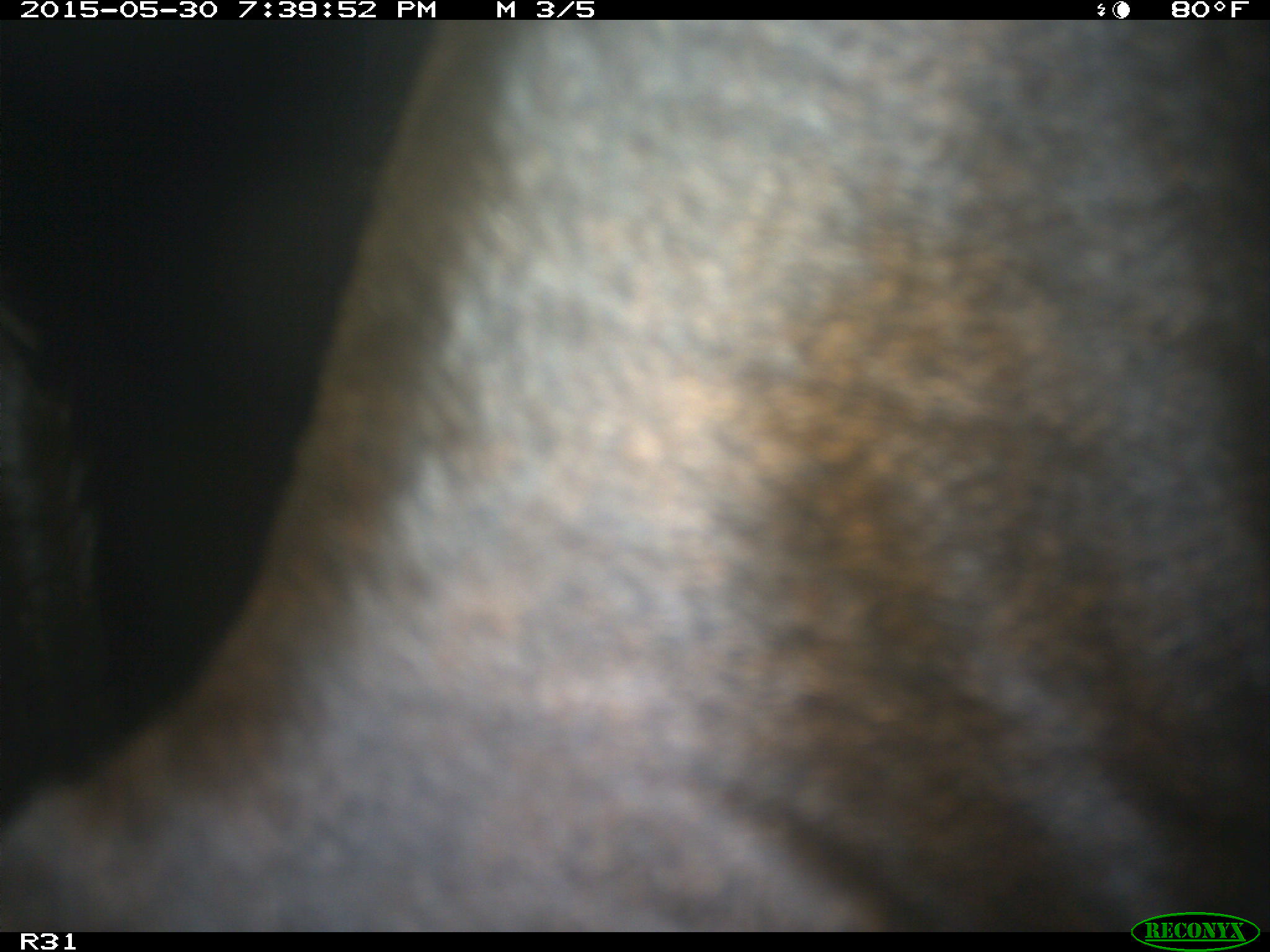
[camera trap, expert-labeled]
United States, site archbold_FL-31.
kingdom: Animalia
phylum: Chordata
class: Mammalia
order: Artiodactyla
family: Bovidae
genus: Bos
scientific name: Bos taurus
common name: domestic cow